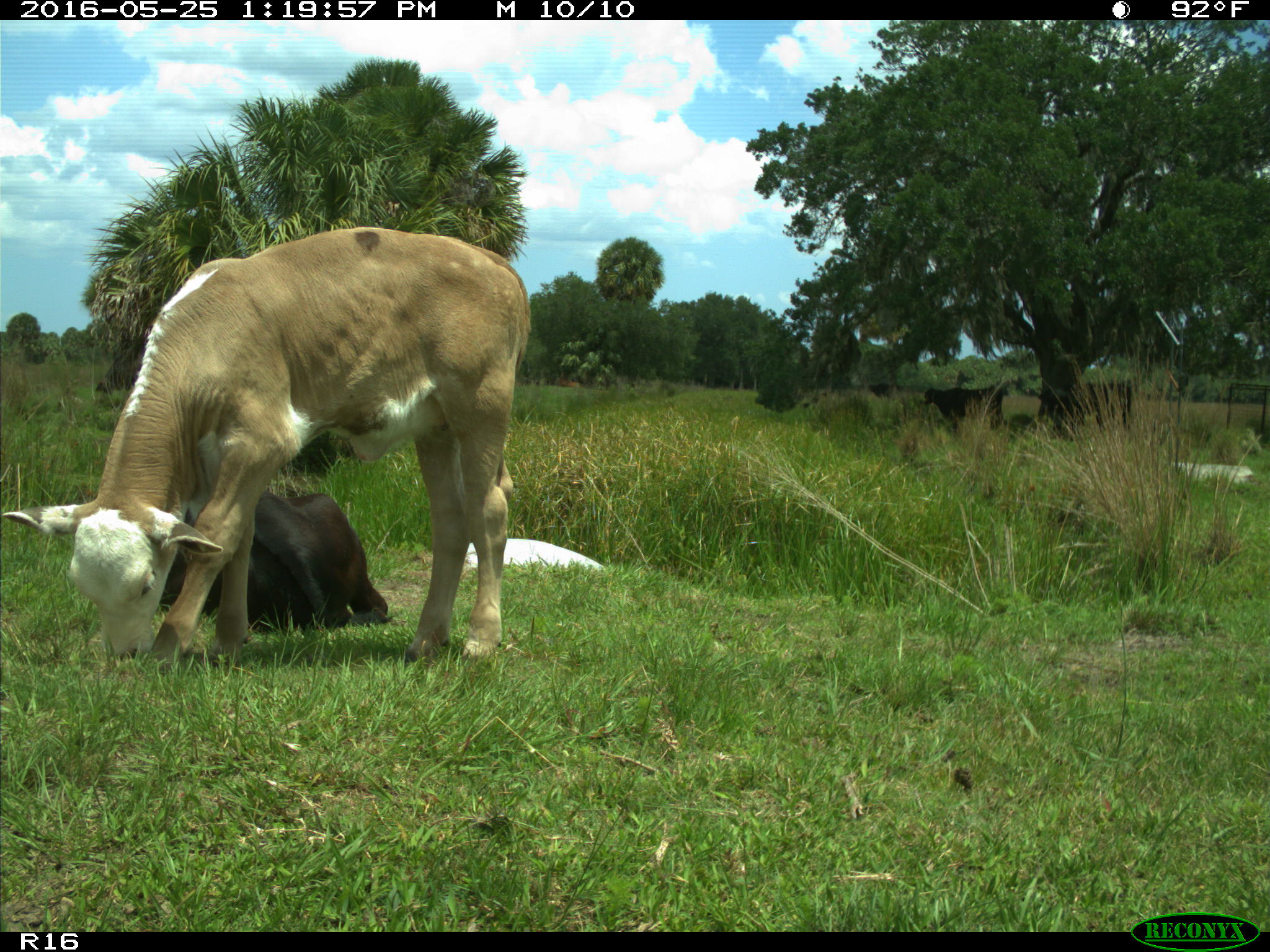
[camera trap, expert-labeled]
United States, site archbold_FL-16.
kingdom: Animalia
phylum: Chordata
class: Mammalia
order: Artiodactyla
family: Bovidae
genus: Bos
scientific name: Bos taurus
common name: domestic cow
Bos taurus (domestic cow).